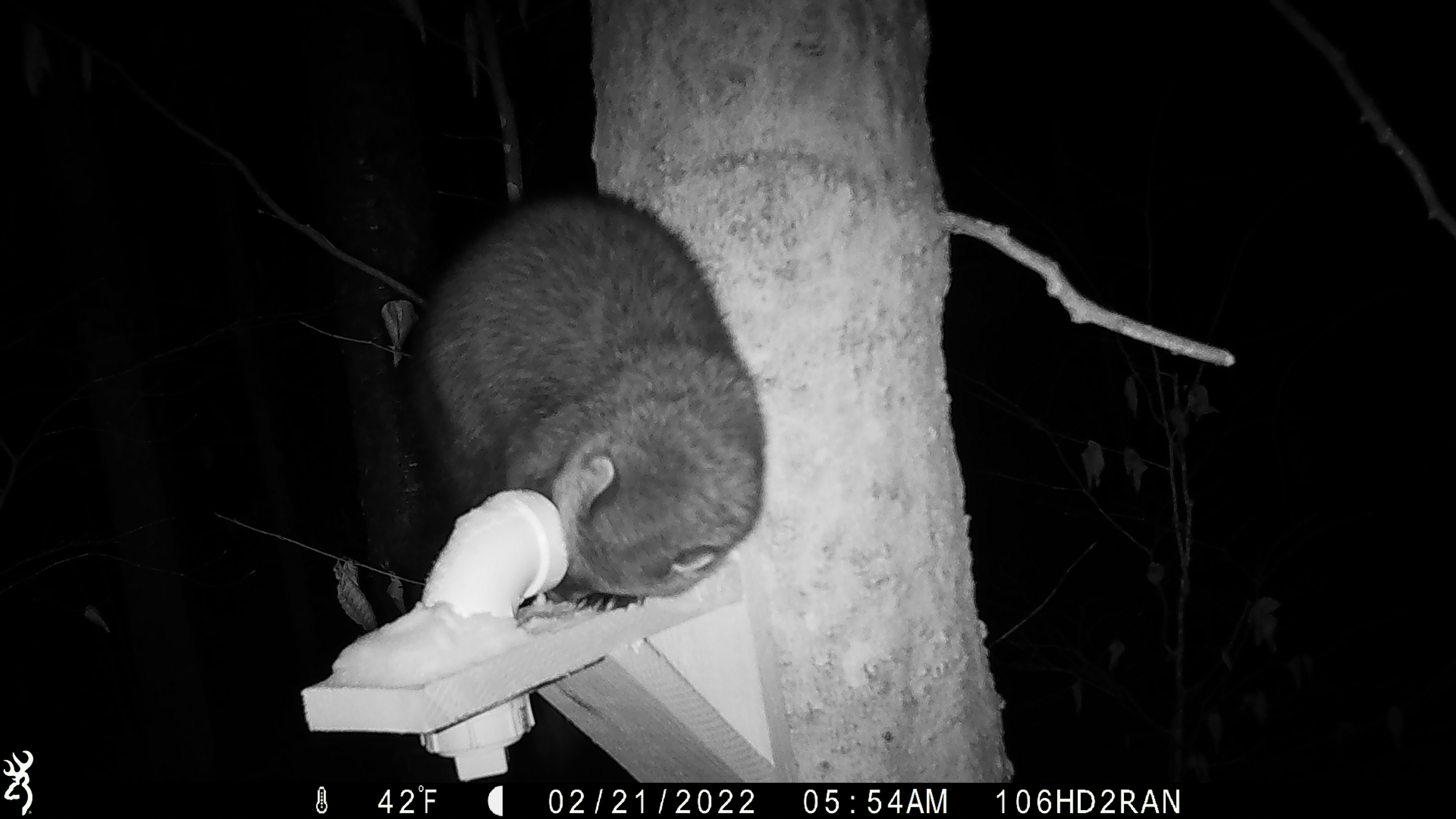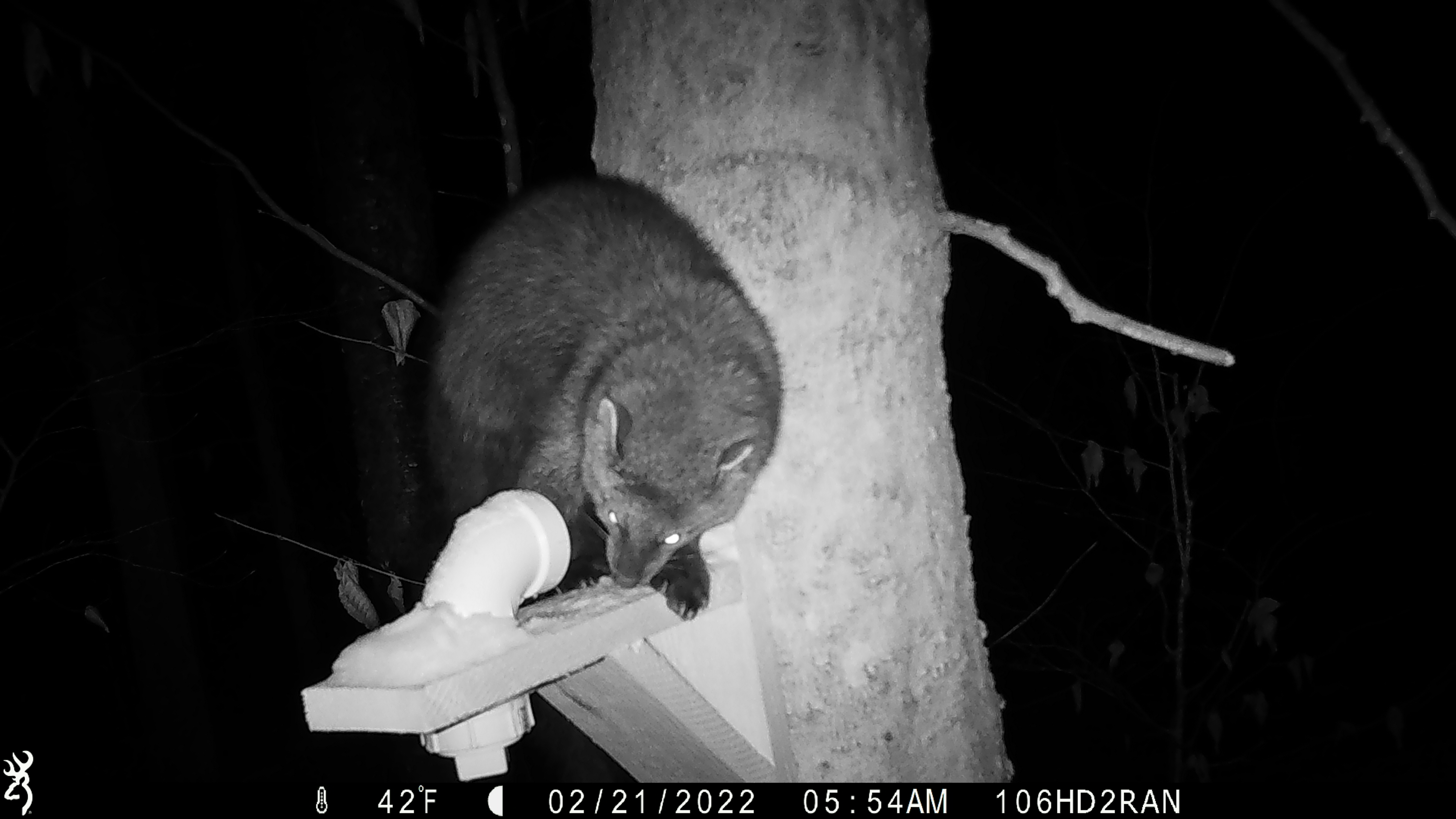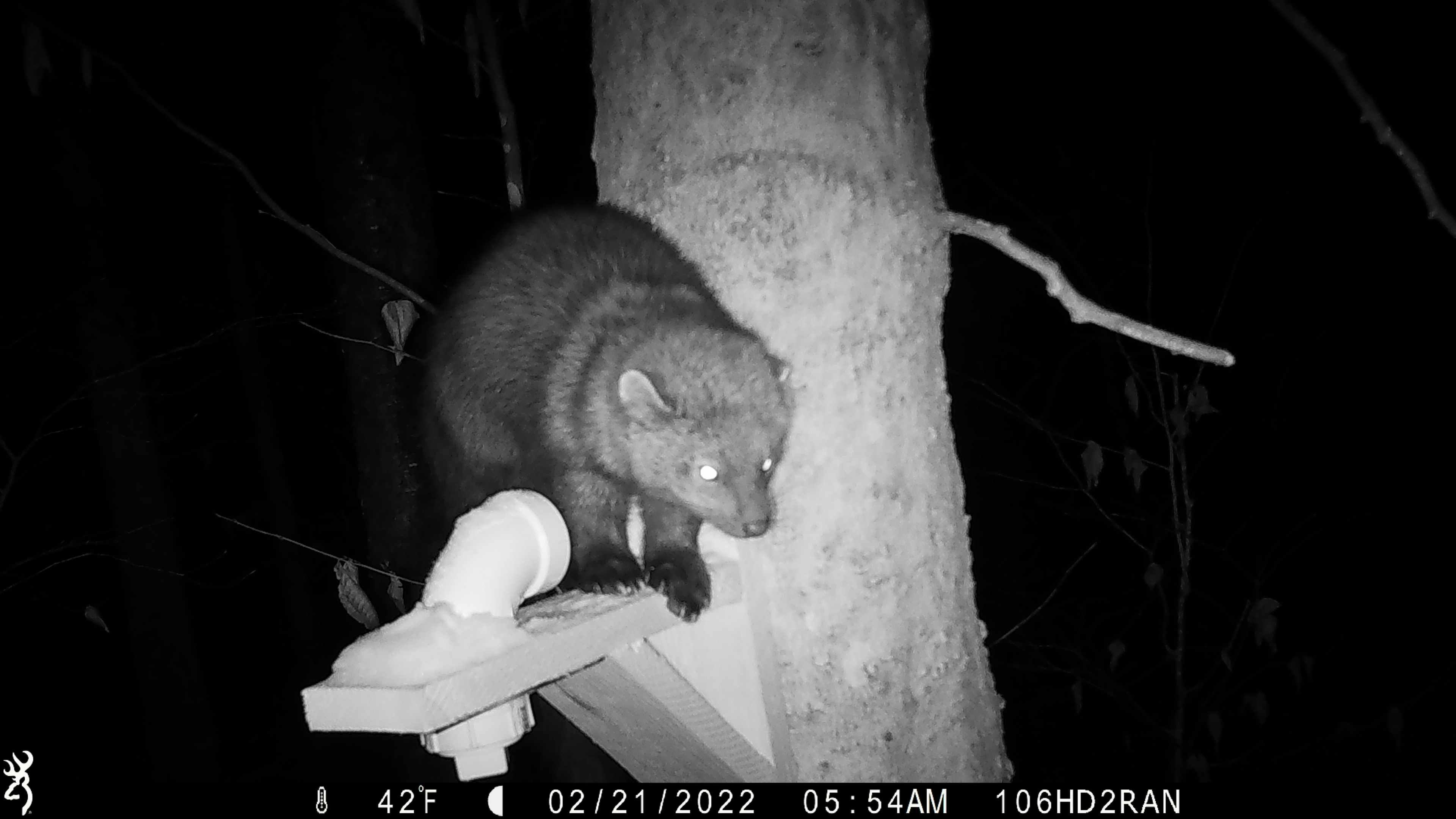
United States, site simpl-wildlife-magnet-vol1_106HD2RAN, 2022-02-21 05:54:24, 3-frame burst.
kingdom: Animalia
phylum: Chordata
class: Mammalia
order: Carnivora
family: Mustelidae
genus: Pekania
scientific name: Pekania pennanti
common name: fisher